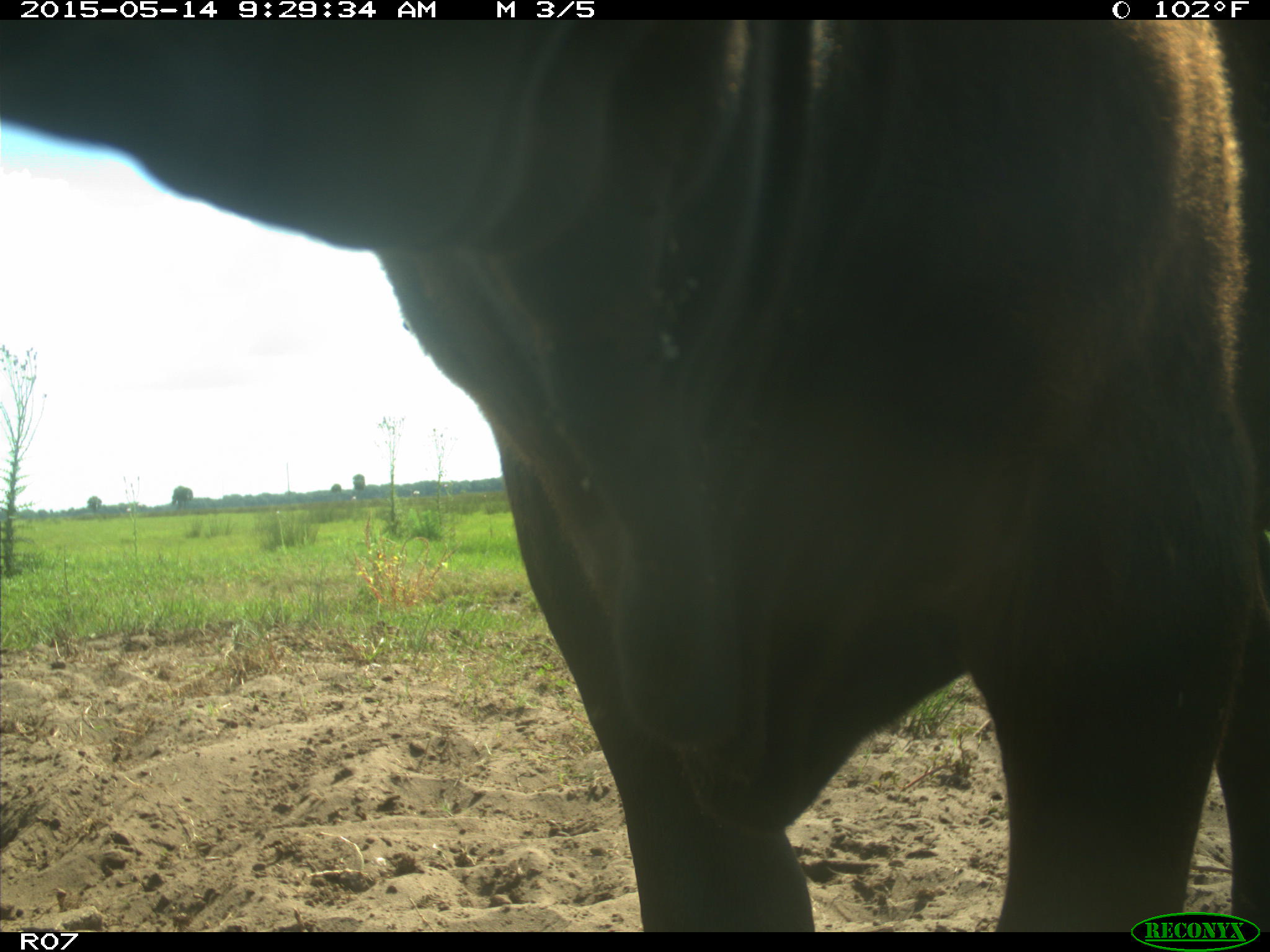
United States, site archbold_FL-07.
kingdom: Animalia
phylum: Chordata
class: Mammalia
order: Artiodactyla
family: Bovidae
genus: Bos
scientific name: Bos taurus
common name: domestic cow